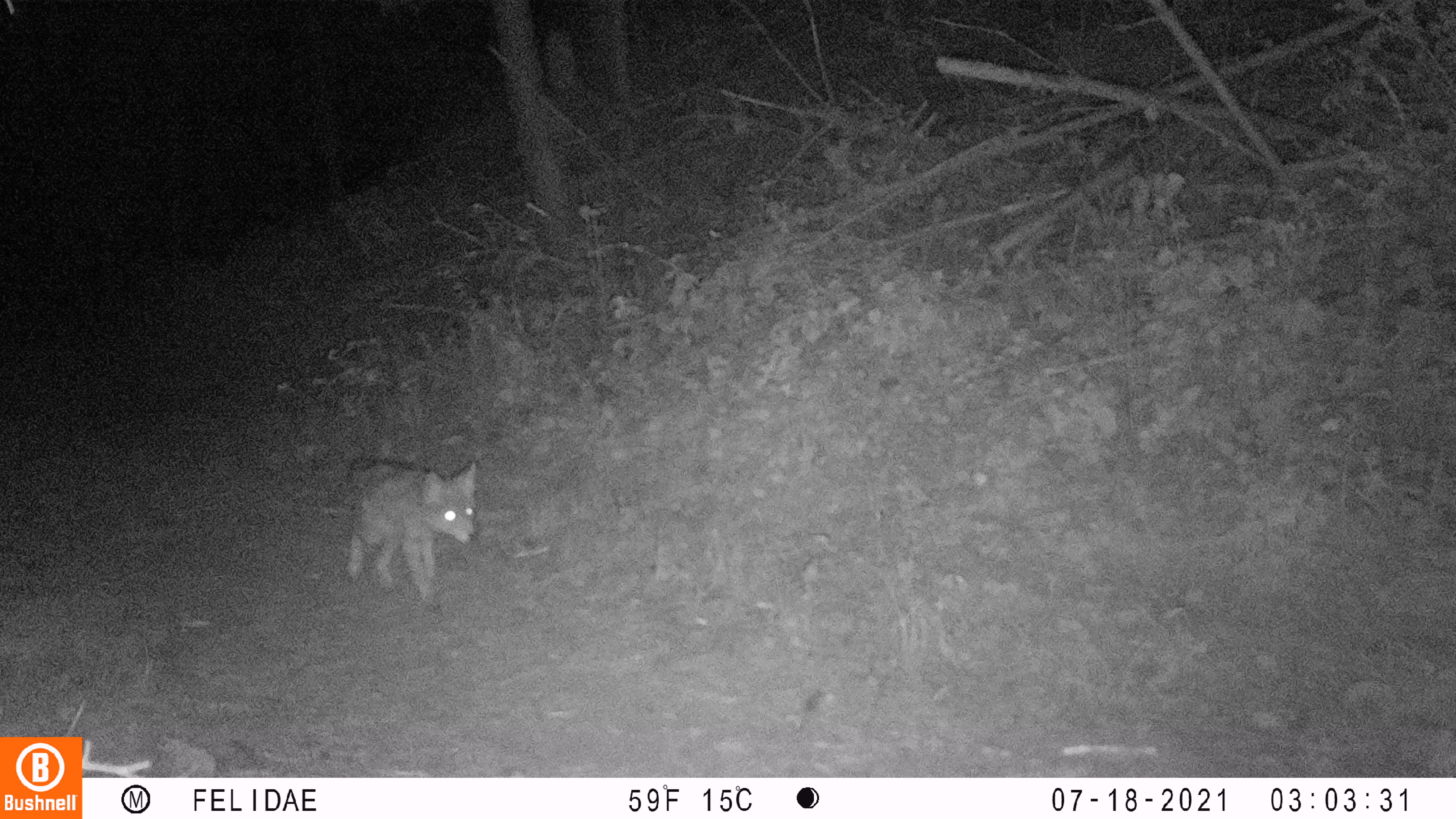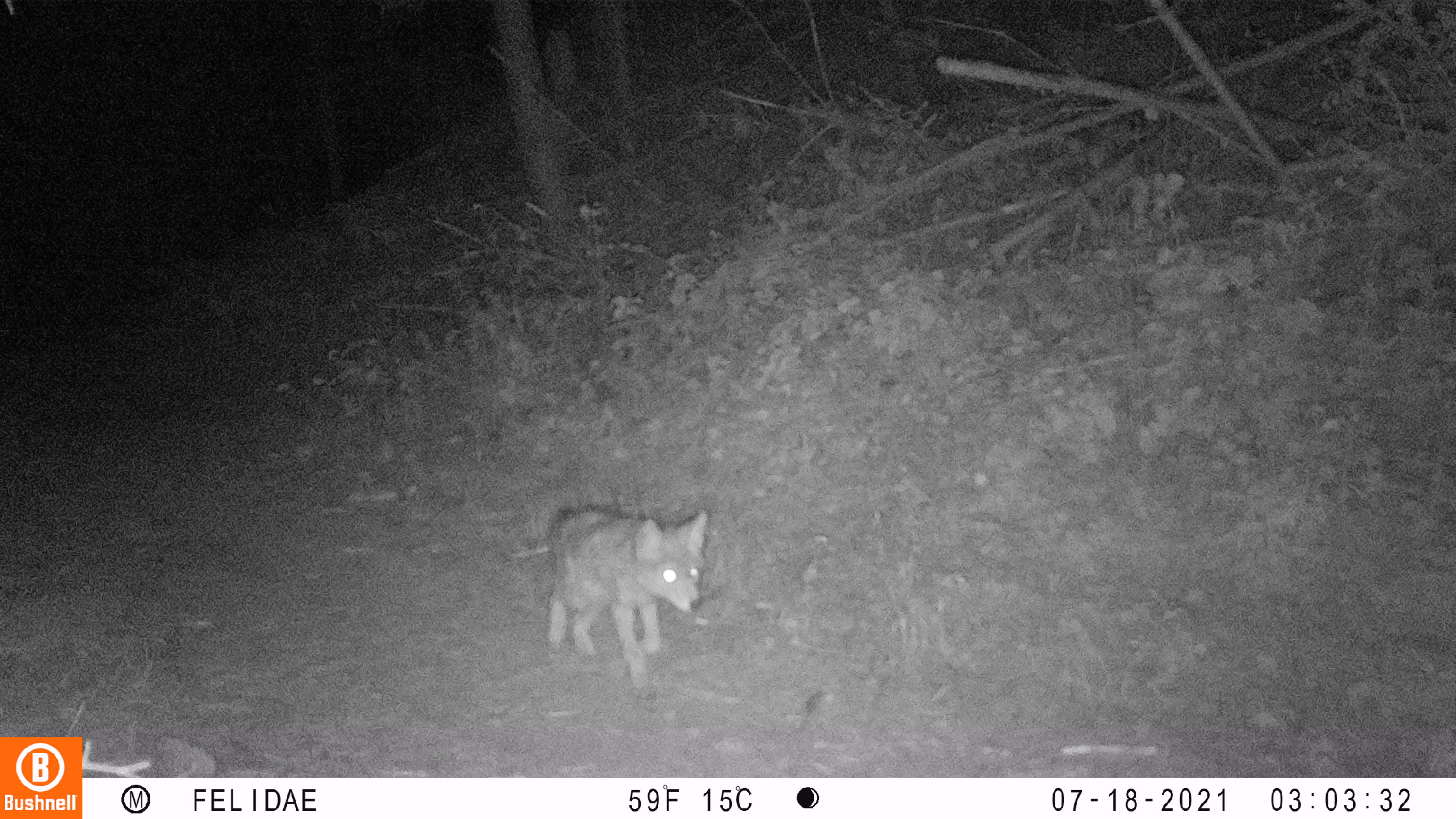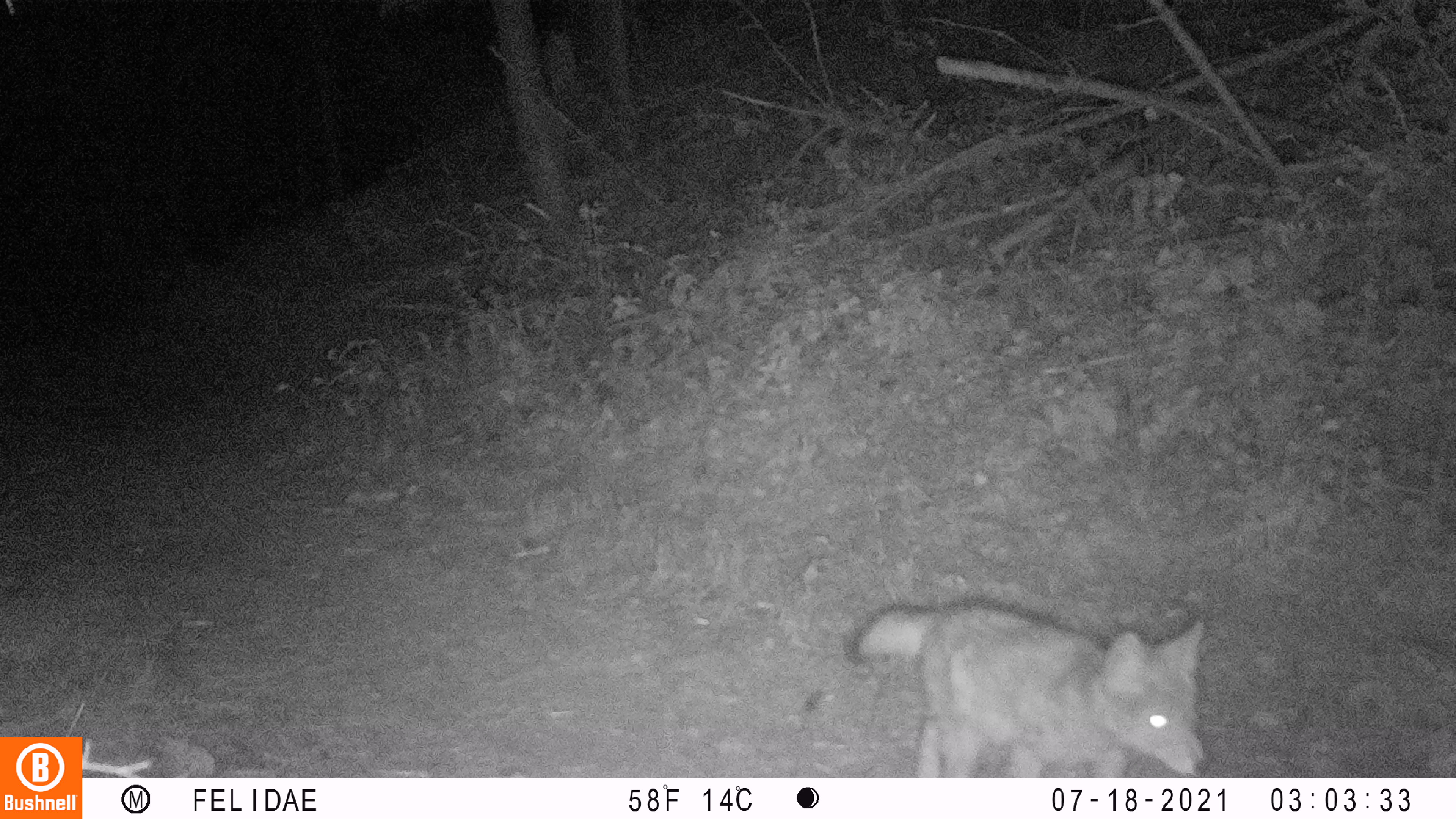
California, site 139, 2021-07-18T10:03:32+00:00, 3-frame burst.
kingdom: Animalia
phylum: Chordata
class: Mammalia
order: Carnivora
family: Canidae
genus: Canis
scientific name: Canis latrans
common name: coyote